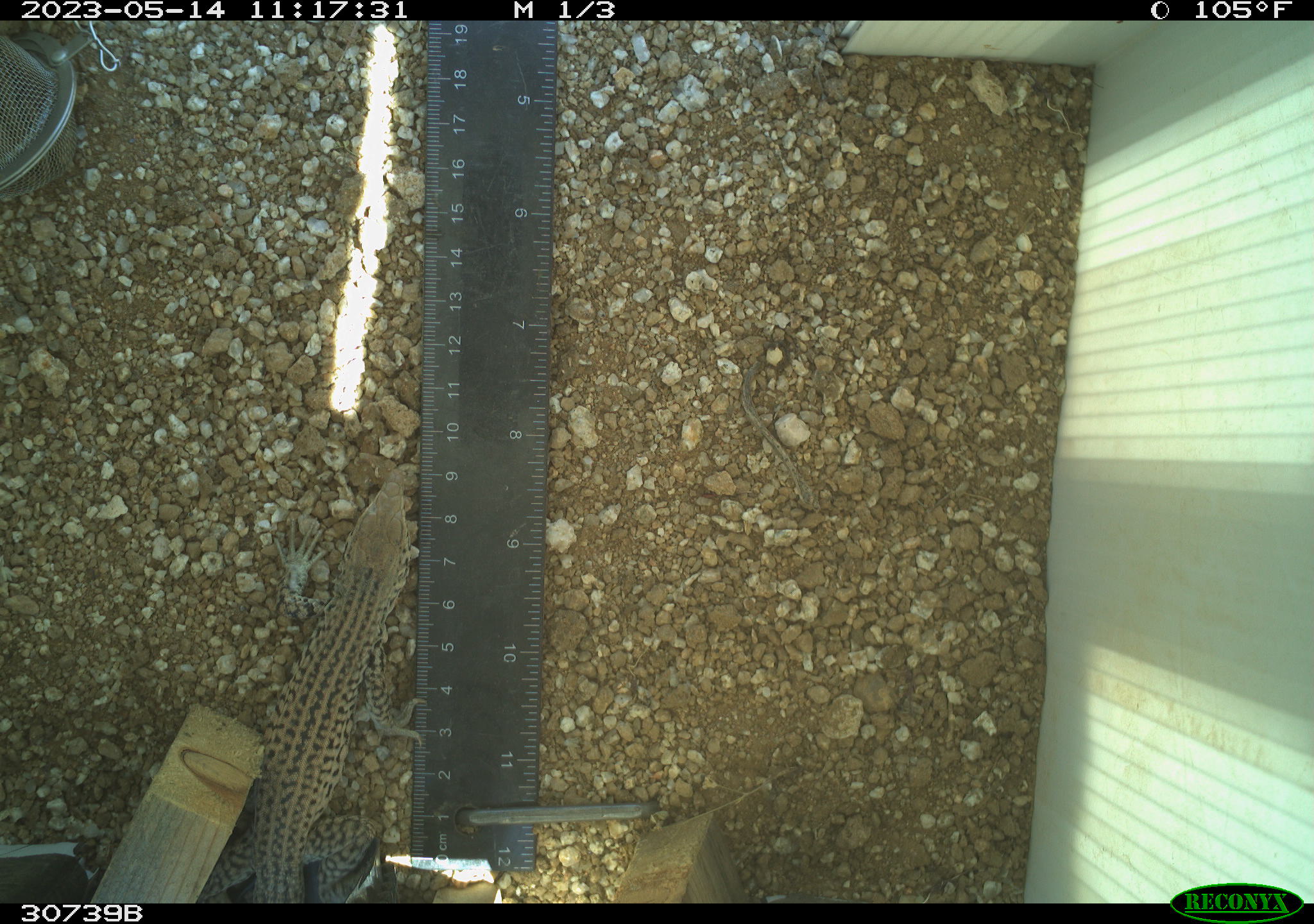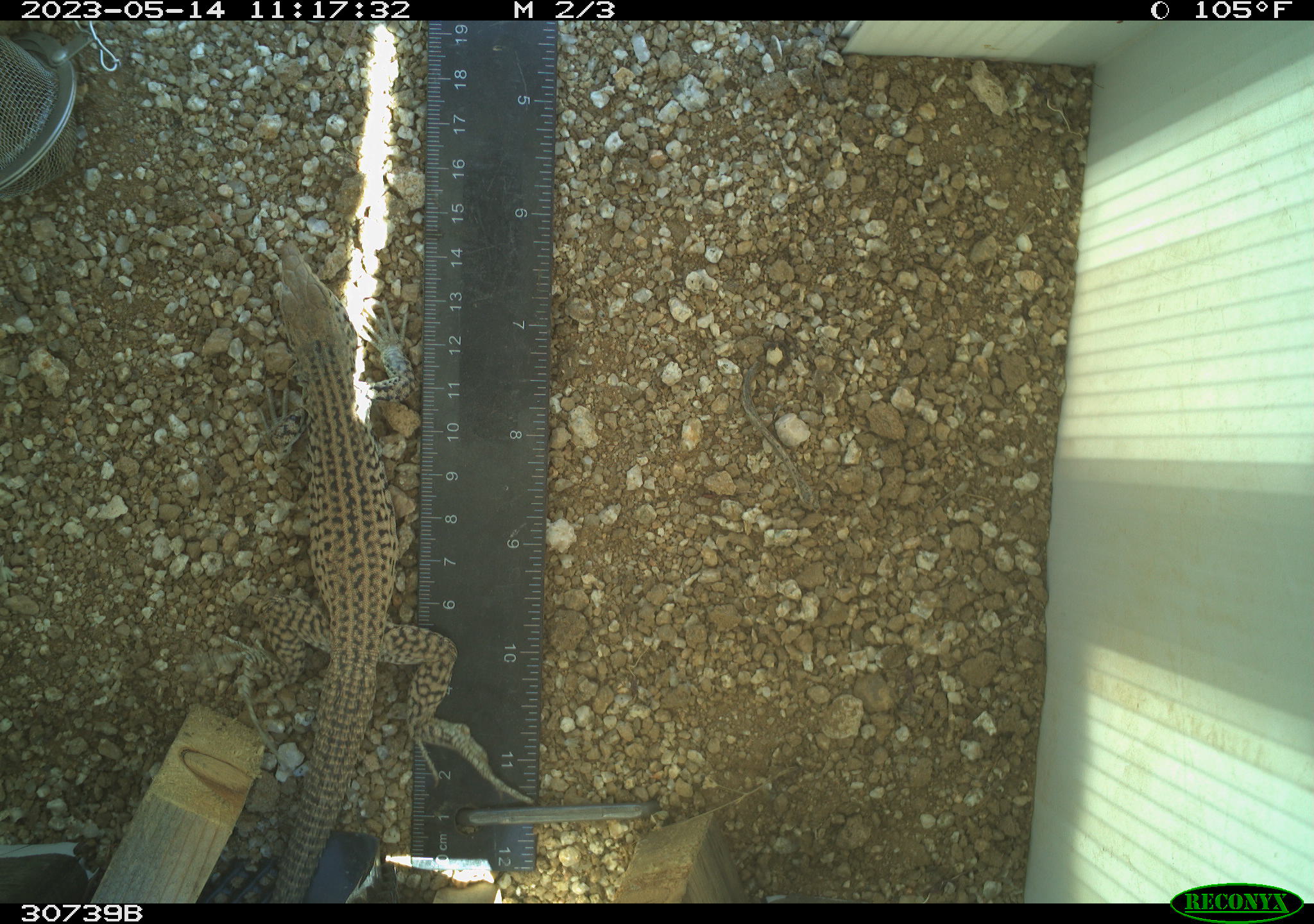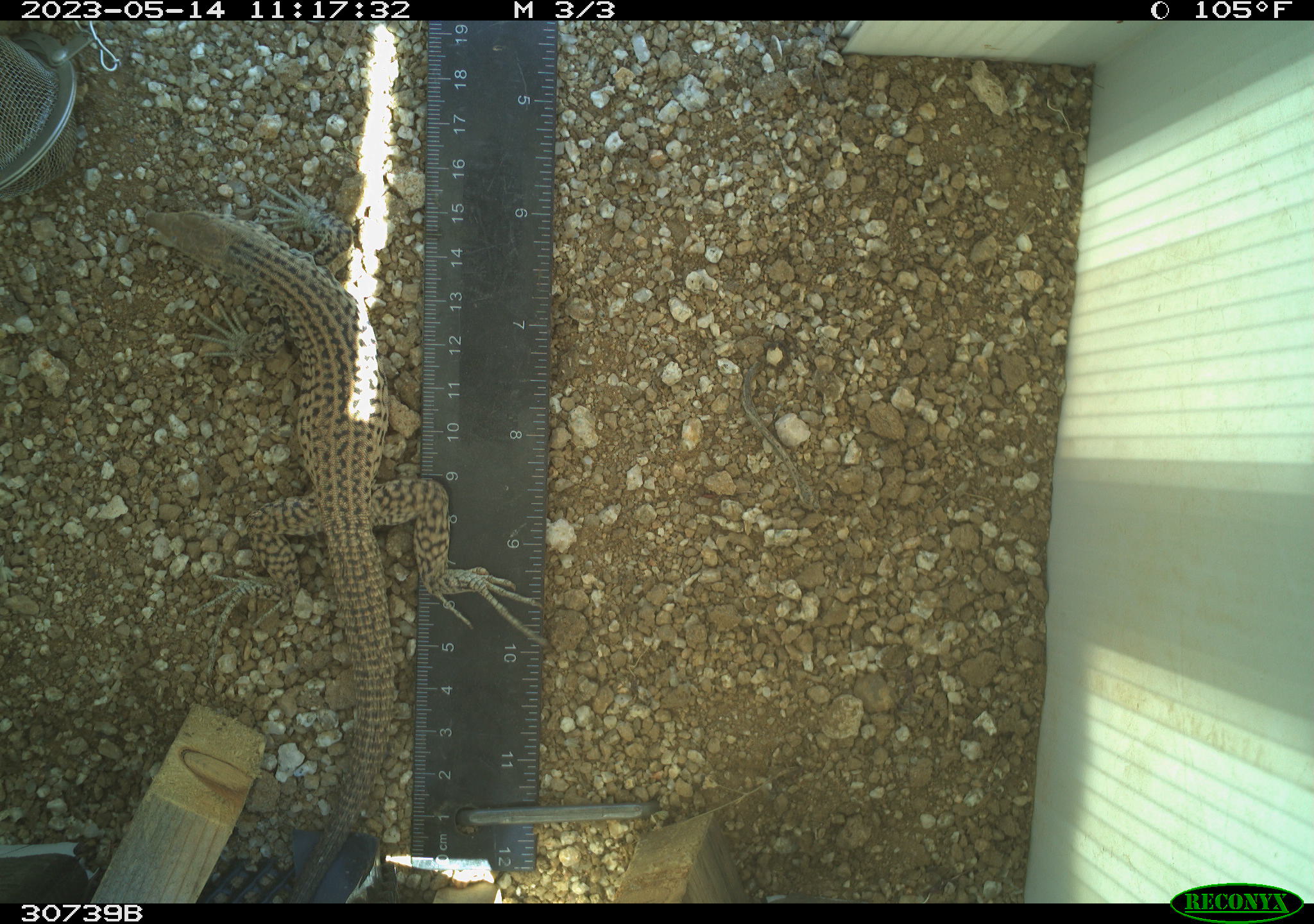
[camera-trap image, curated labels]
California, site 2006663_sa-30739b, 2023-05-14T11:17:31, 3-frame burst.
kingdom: Animalia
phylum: Chordata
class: Reptilia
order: Squamata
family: Teiidae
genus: Aspidoscelis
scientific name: Aspidoscelis tigris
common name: western whiptail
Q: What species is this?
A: Western whiptail (Aspidoscelis tigris).